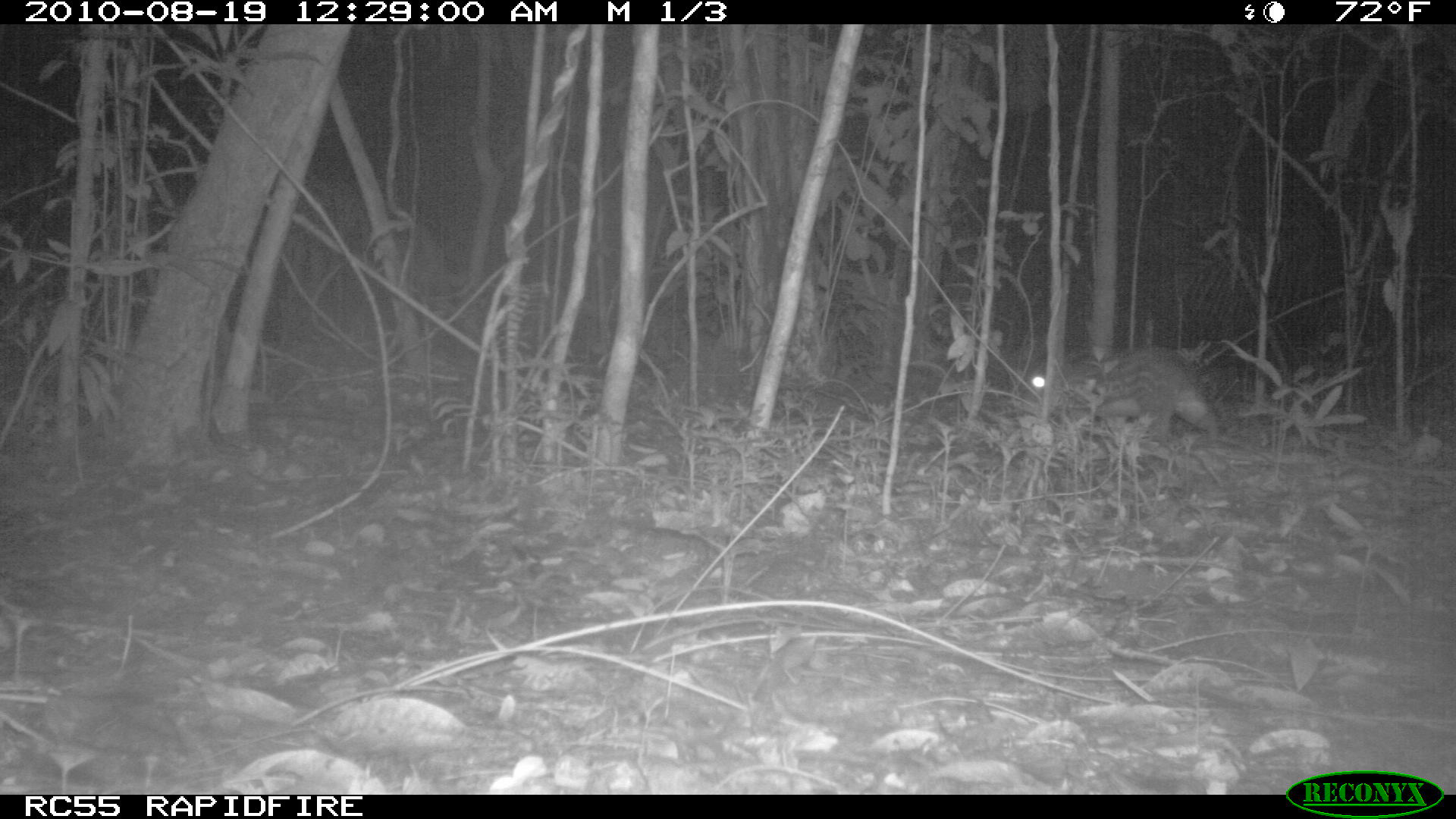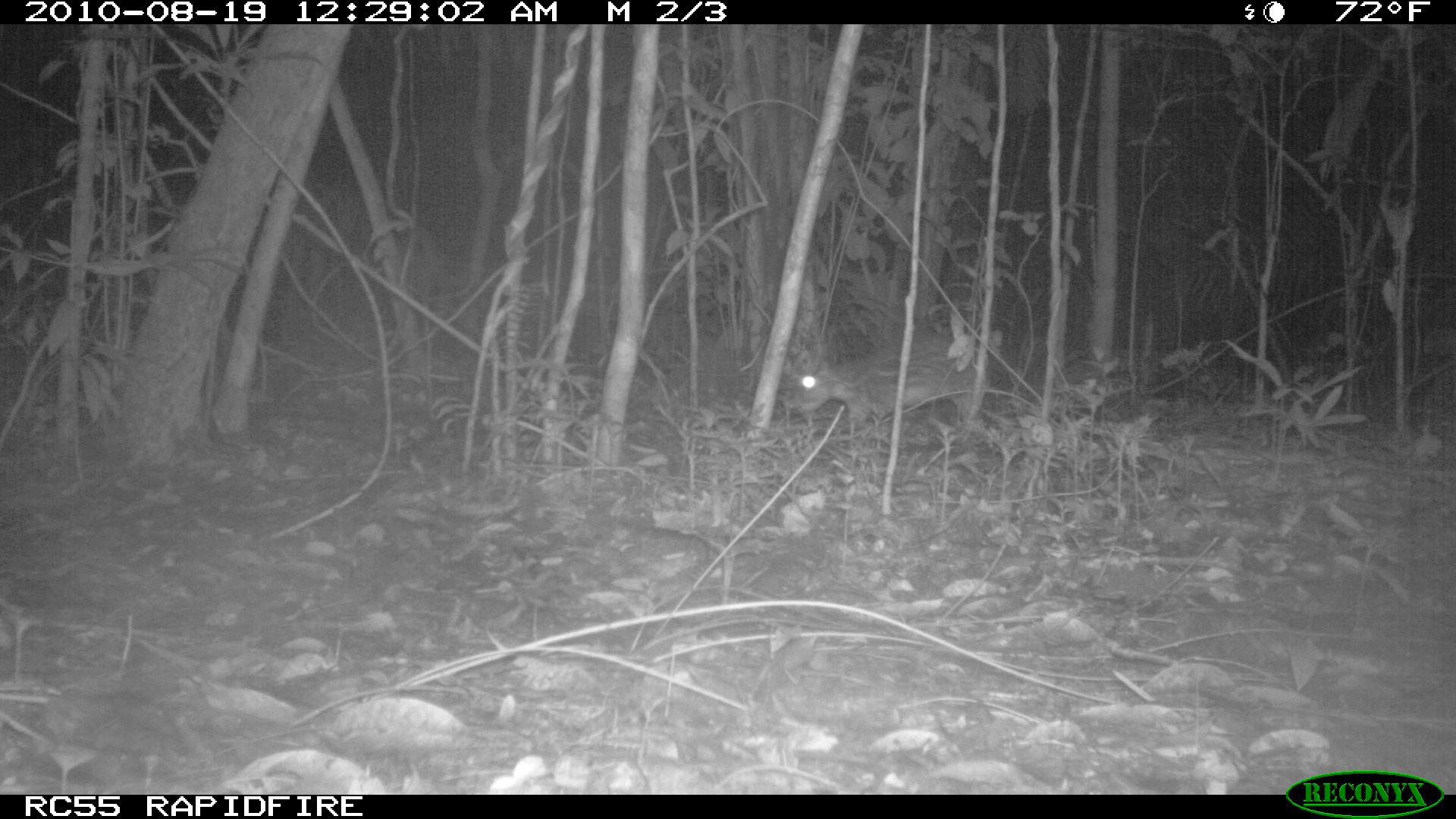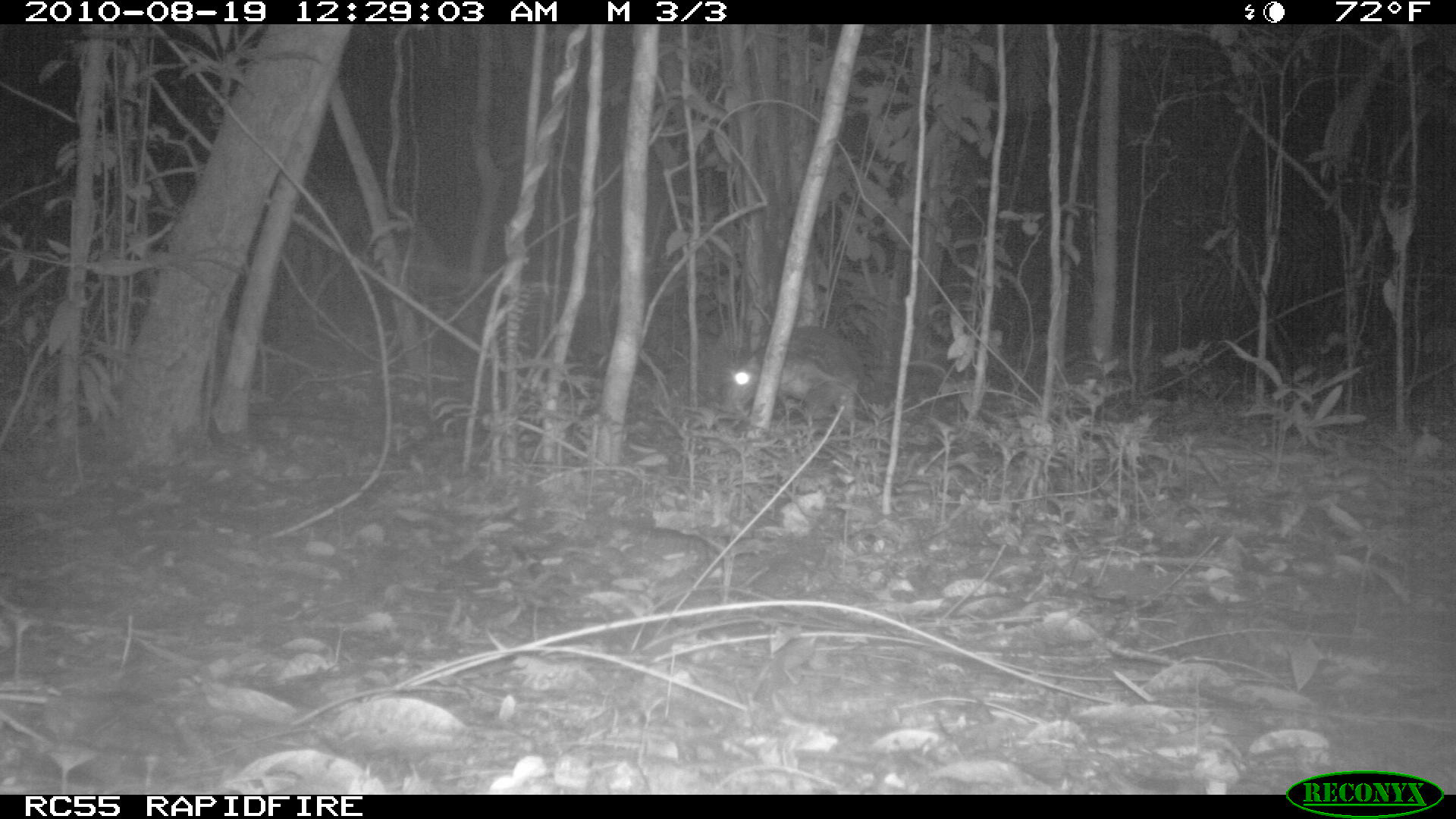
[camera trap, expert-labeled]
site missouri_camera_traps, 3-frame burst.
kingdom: Animalia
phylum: Chordata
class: Mammalia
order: Rodentia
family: Cuniculidae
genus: Cuniculus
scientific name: Cuniculus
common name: paca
Paca (Cuniculus). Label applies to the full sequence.